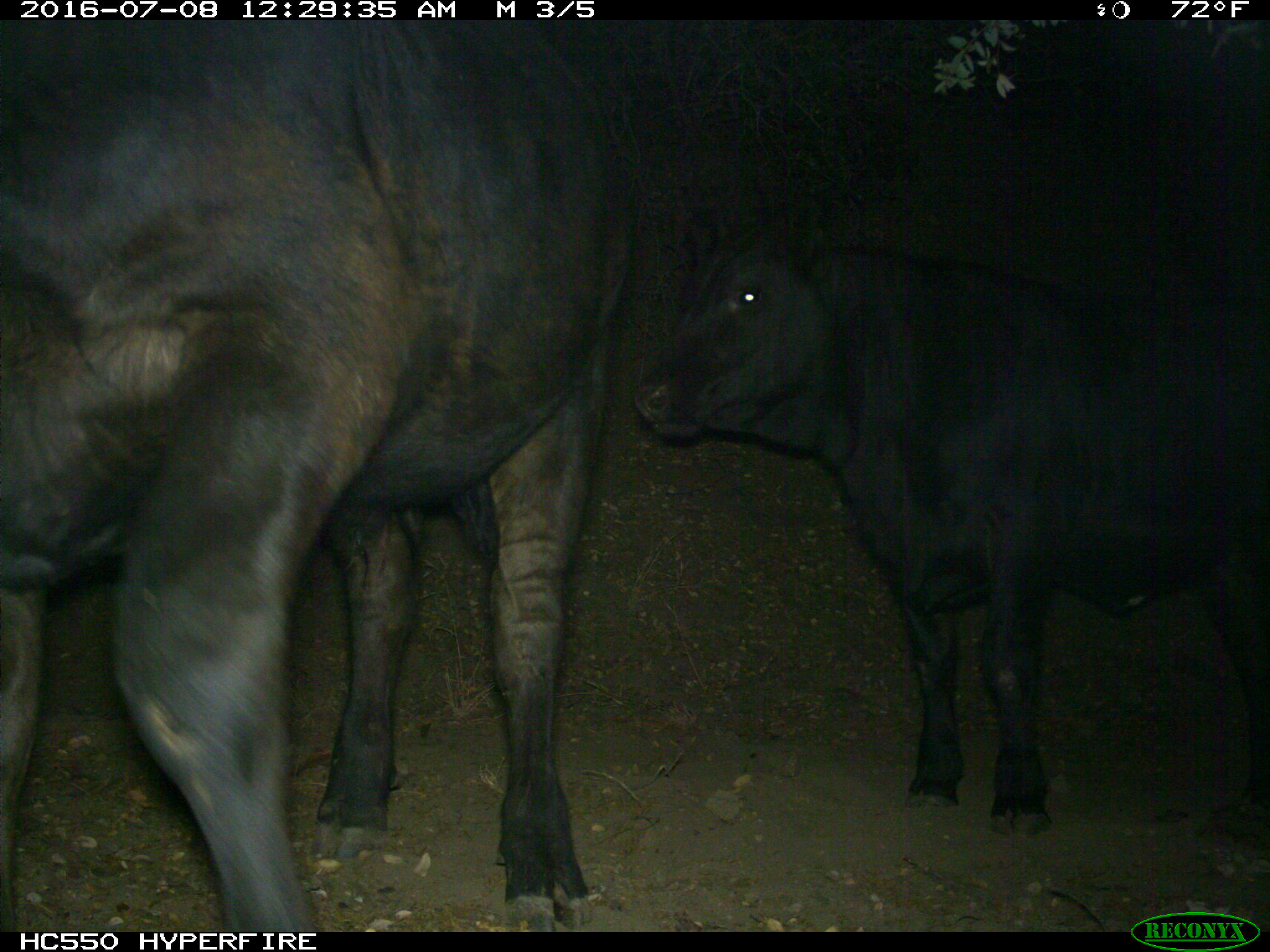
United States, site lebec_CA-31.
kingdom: Animalia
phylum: Chordata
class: Mammalia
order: Artiodactyla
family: Bovidae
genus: Bos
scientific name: Bos taurus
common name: domestic cow